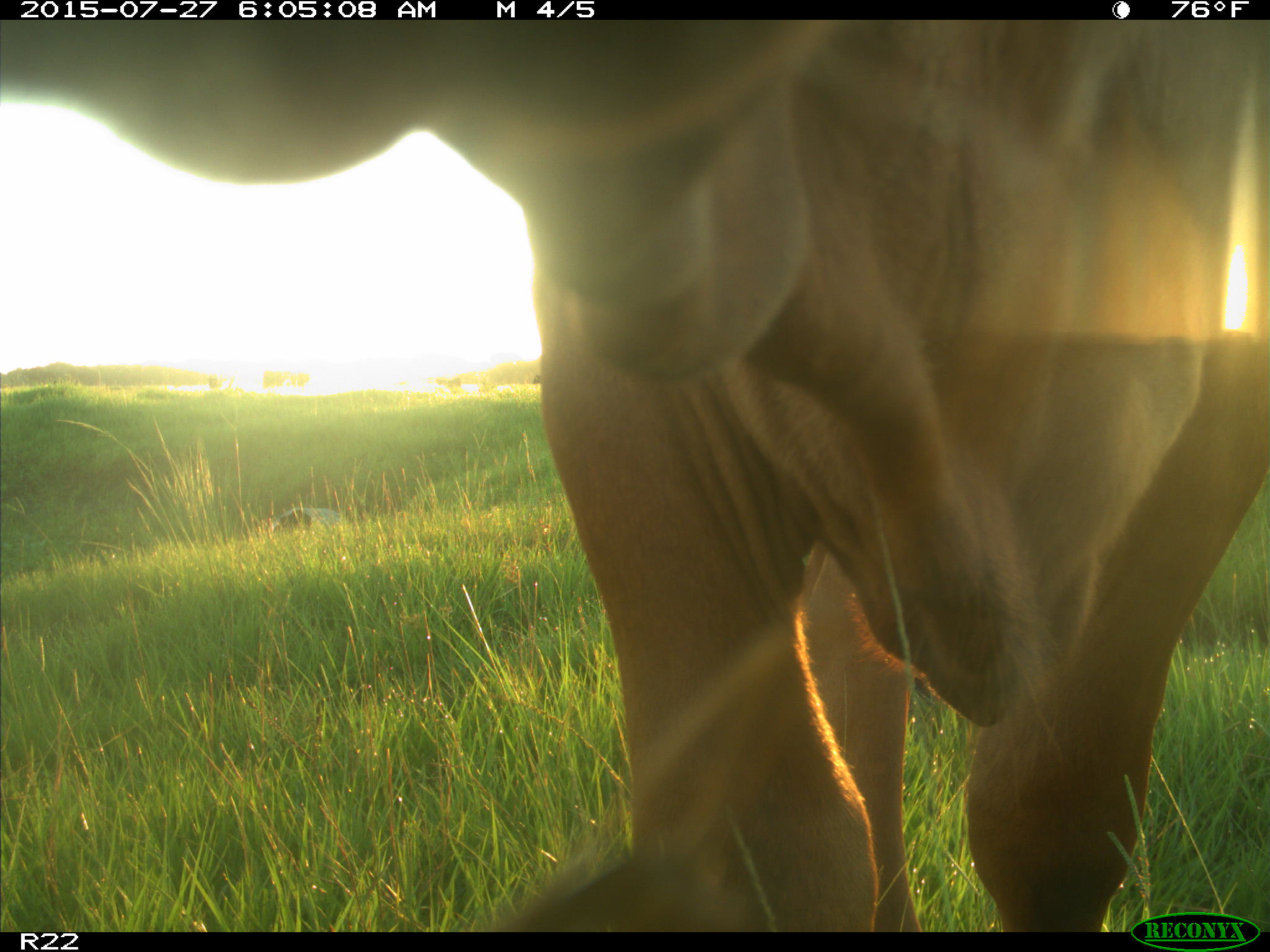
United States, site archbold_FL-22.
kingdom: Animalia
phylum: Chordata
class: Mammalia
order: Artiodactyla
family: Bovidae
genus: Bos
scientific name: Bos taurus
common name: domestic cow